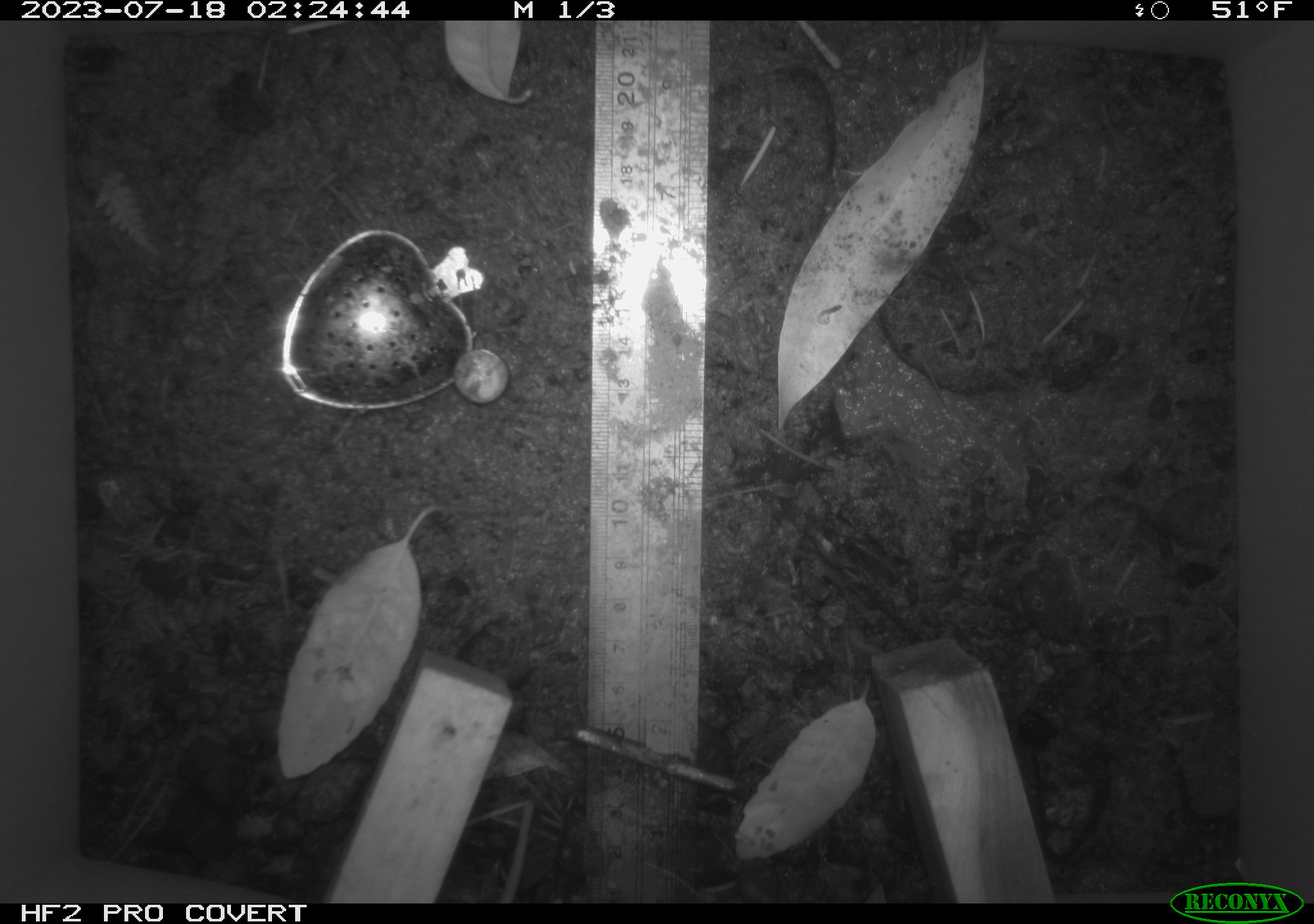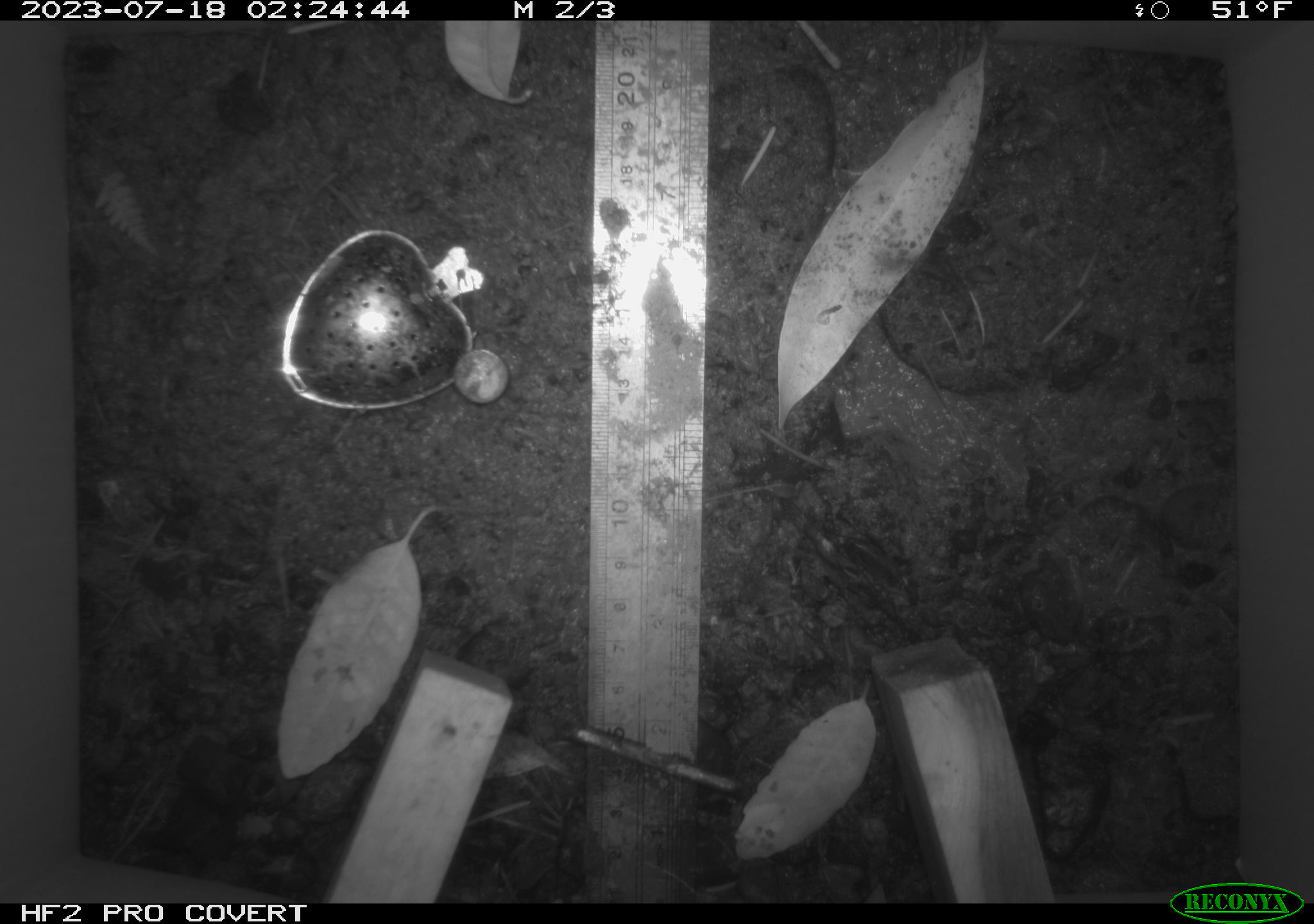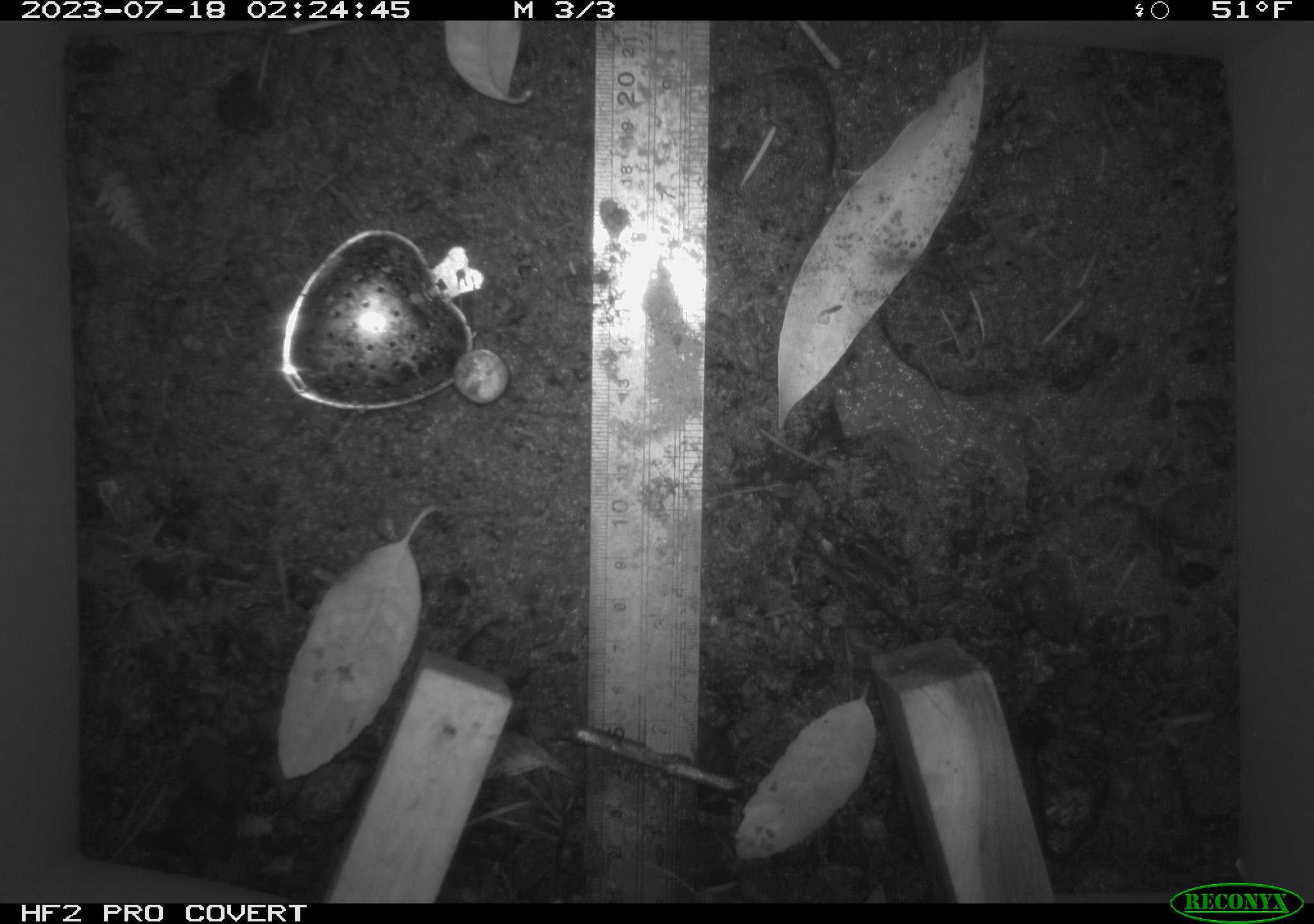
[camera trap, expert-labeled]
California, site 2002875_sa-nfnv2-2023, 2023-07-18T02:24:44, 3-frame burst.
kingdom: Animalia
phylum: Chordata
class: Mammalia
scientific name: Mammalia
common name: small mammal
Small mammal (Mammalia).